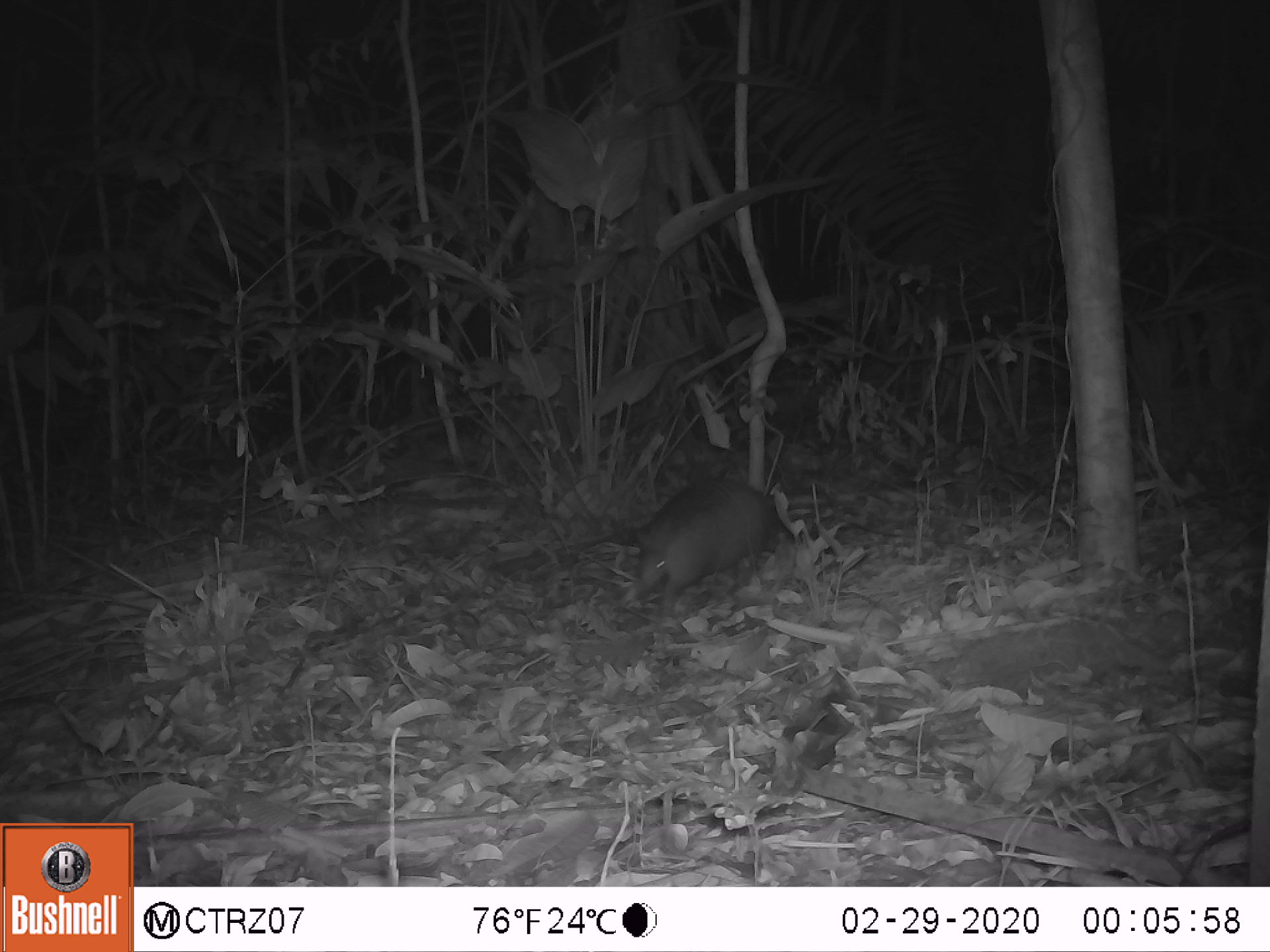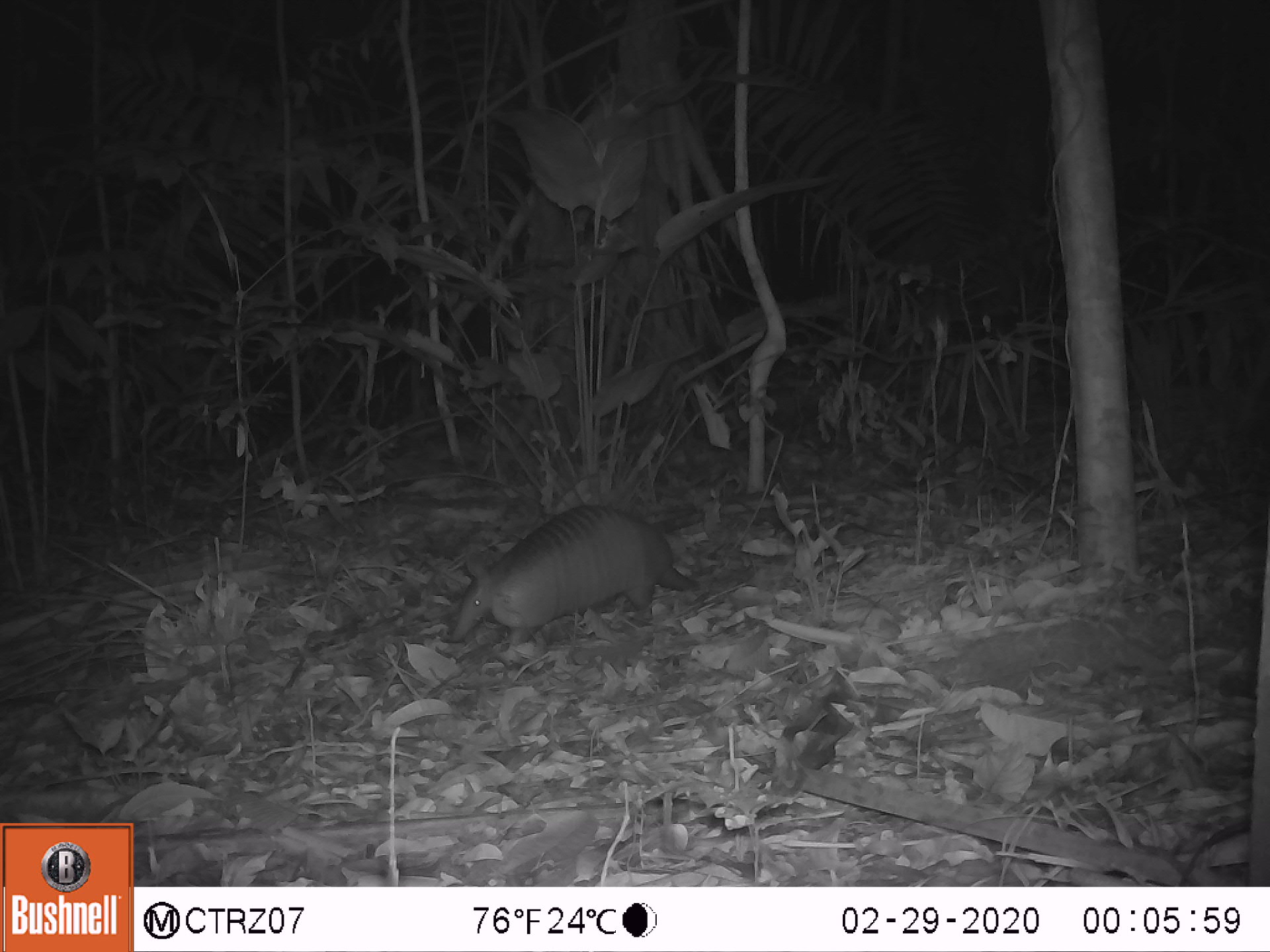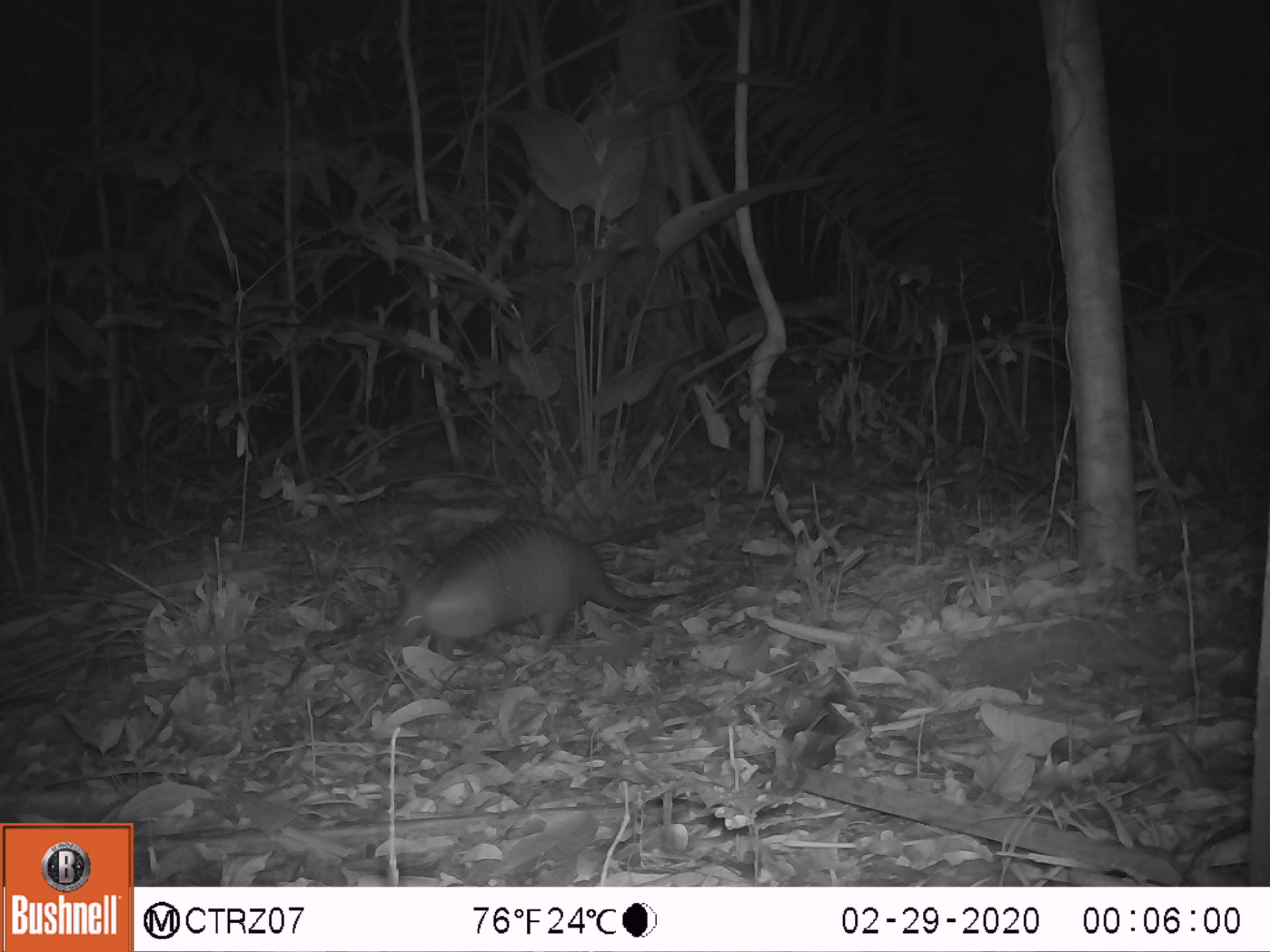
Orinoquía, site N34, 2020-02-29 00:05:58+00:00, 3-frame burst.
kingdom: Animalia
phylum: Chordata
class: Mammalia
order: Cingulata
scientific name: Cingulata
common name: armadillo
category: unknown armadillo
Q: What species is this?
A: Unknown armadillo (armadillo) (Cingulata).